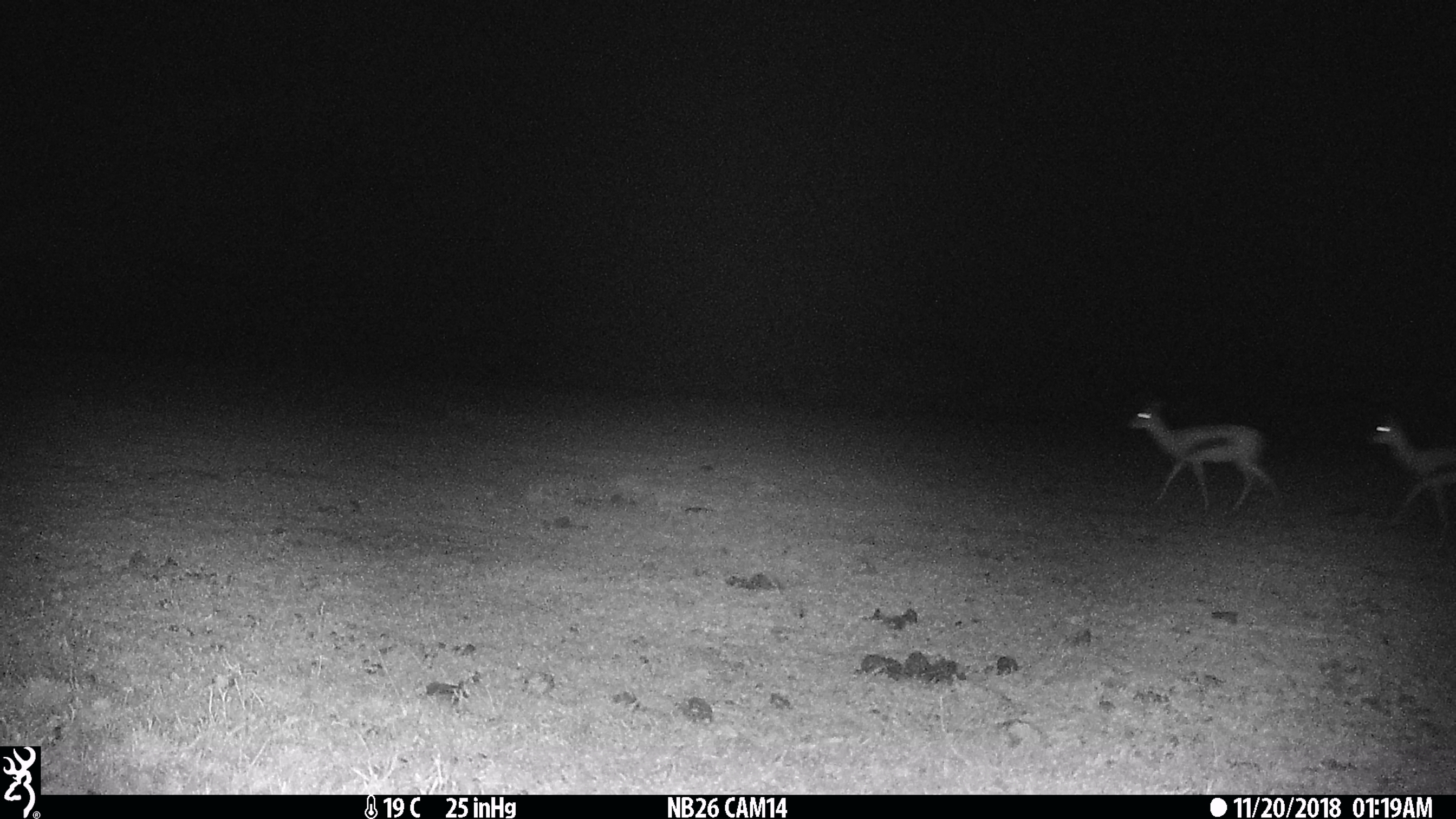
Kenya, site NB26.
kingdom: Animalia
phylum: Chordata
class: Mammalia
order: Artiodactyla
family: Bovidae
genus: Eudorcas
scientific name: Eudorcas thomsonii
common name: thomon's gazelle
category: gazelle thomsons